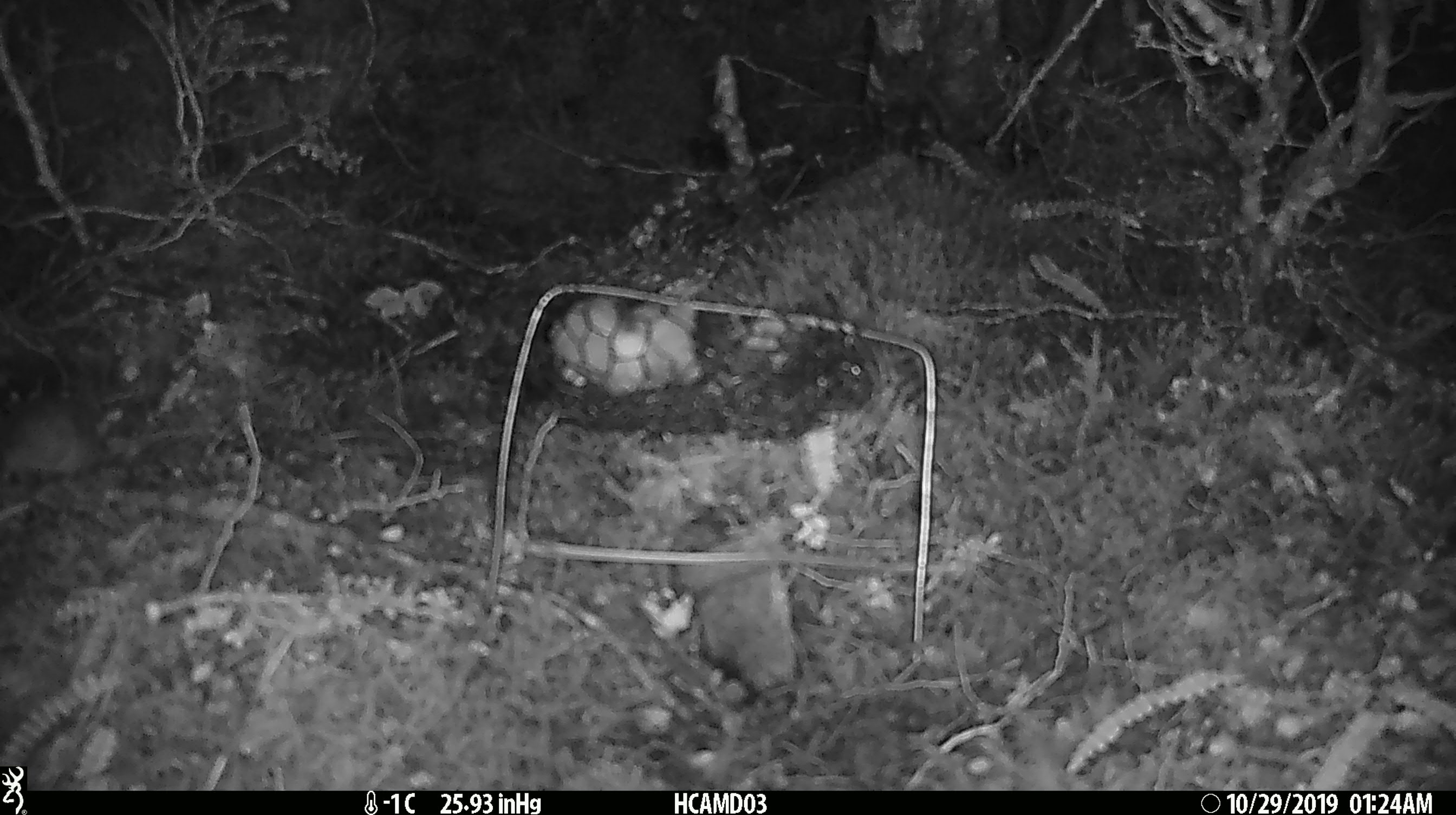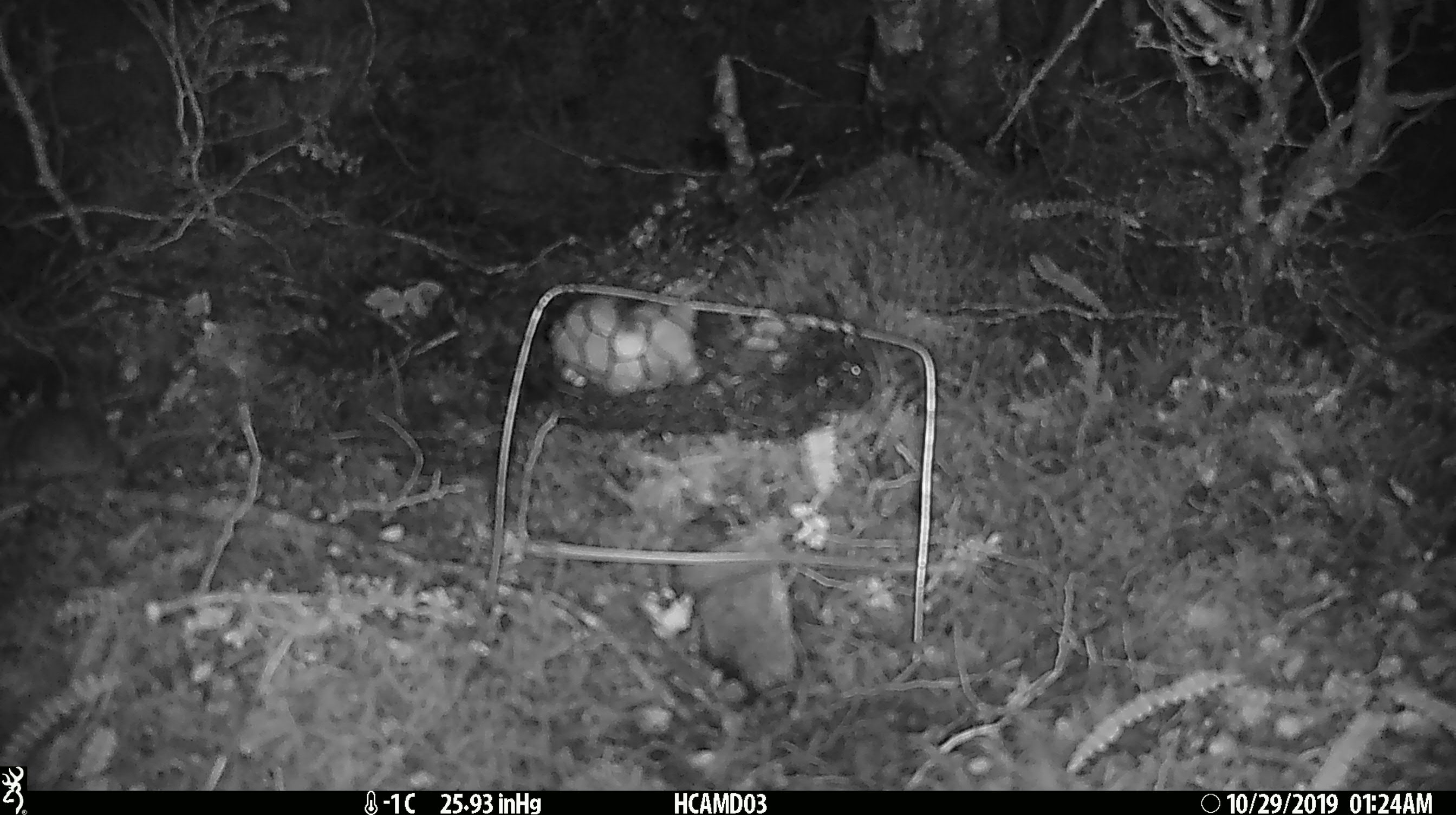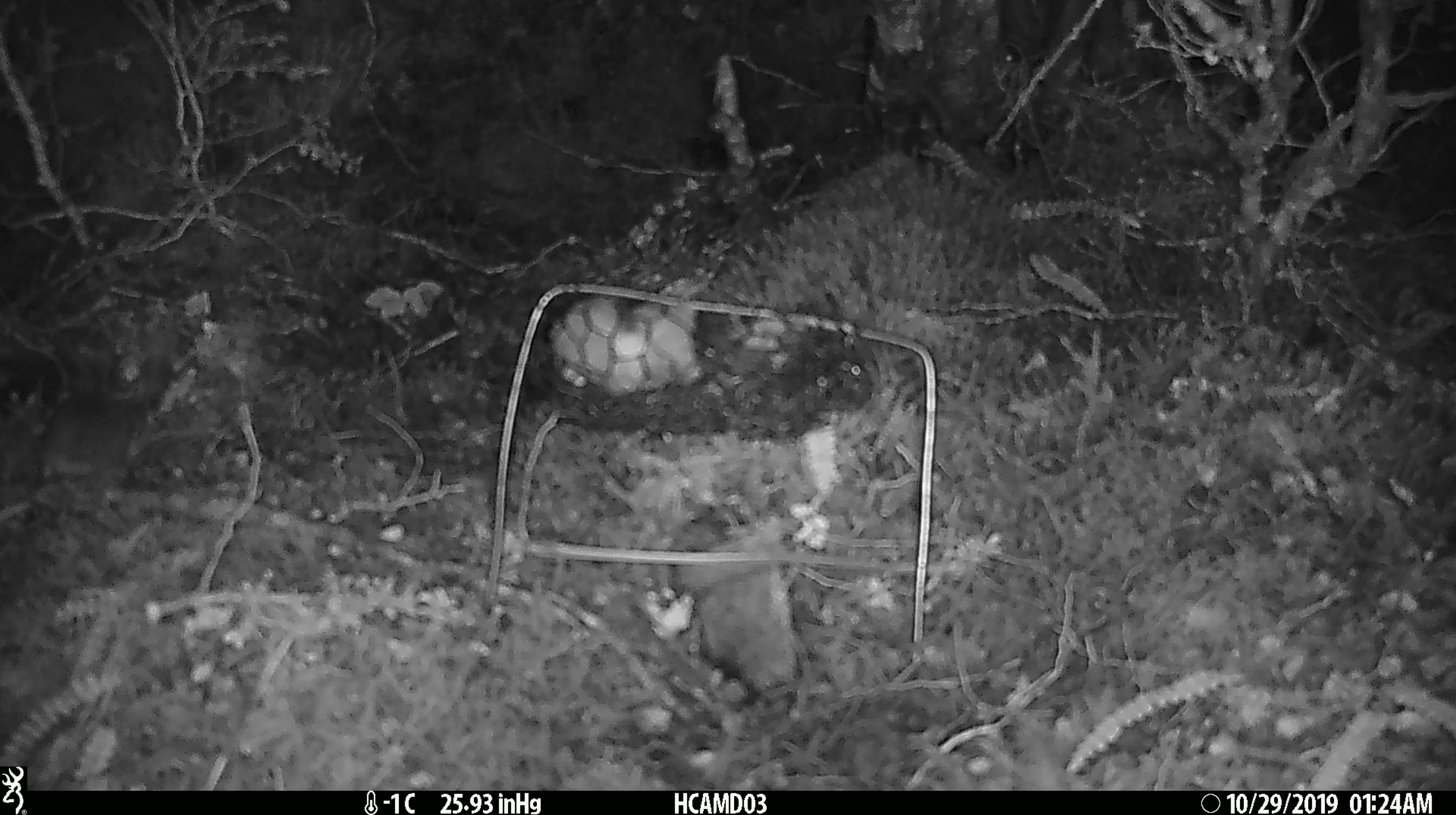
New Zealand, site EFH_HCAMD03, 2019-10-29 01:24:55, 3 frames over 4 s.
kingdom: Animalia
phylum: Chordata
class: Mammalia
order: Rodentia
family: Muridae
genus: Mus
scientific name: Mus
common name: mouse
Mouse (Mus).